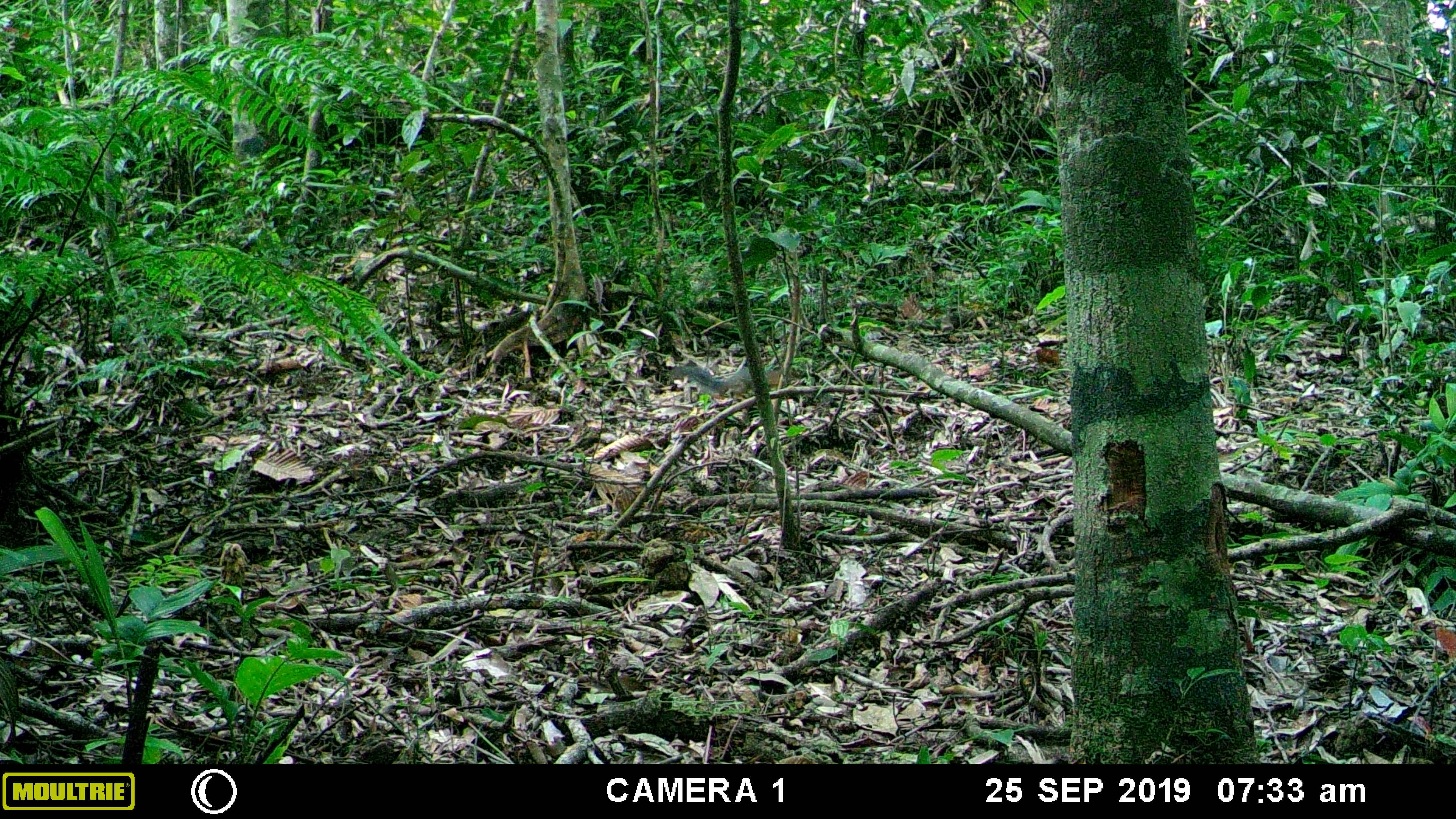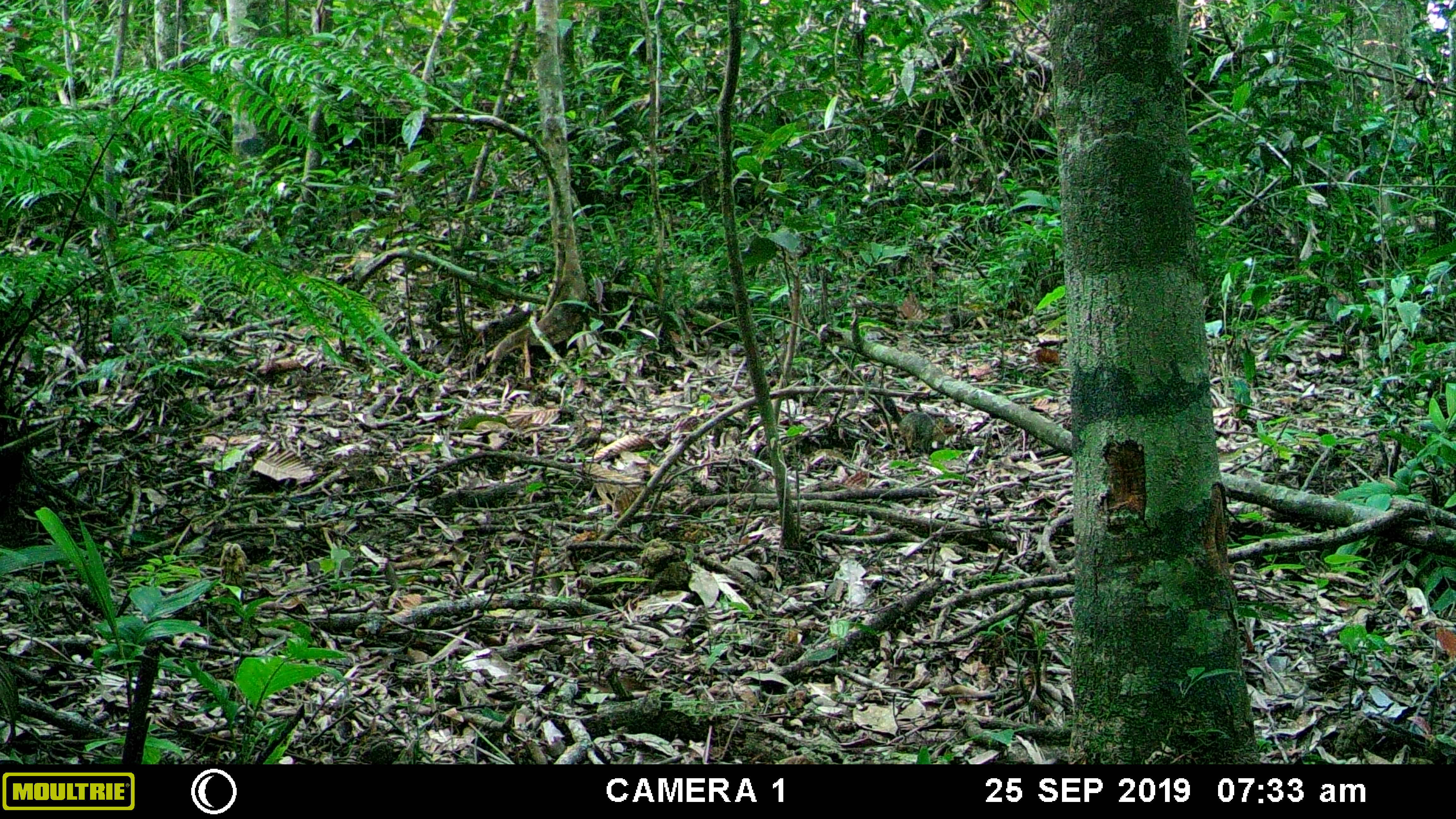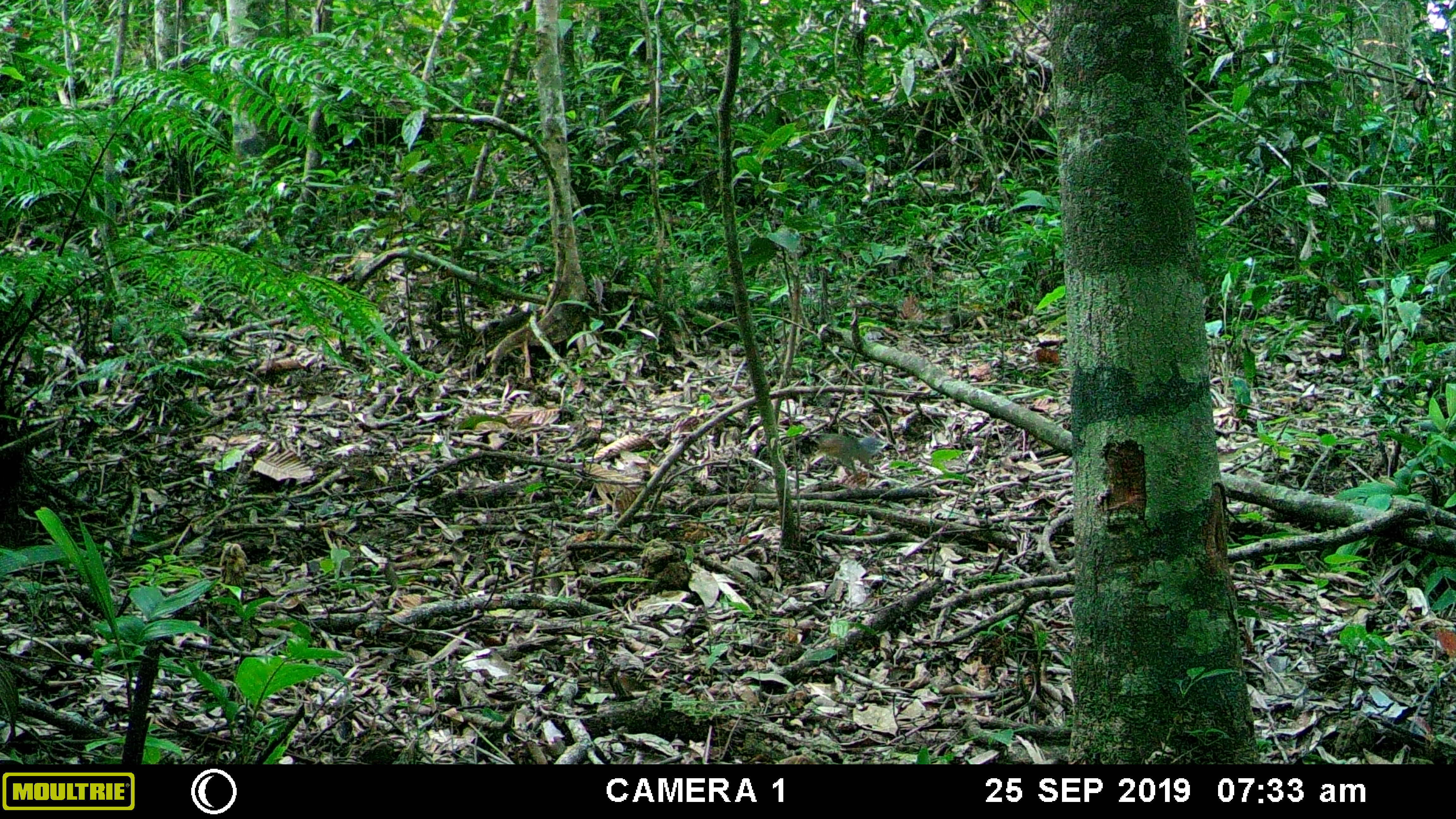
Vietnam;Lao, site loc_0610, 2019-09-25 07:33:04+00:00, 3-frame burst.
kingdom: Animalia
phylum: Chordata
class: Mammalia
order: Rodentia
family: Sciuridae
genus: Dremomys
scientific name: Dremomys rufigenis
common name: red-cheeked squirrel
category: red cheeked squirrel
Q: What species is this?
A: Red cheeked squirrel (red-cheeked squirrel) (Dremomys rufigenis).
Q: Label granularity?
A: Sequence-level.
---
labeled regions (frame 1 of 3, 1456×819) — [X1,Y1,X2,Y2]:
red cheeked squirrel: [670,365,789,396]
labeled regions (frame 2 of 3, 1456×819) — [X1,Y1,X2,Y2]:
red cheeked squirrel: [882,396,956,453]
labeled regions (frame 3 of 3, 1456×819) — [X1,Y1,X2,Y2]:
red cheeked squirrel: [809,433,884,471]